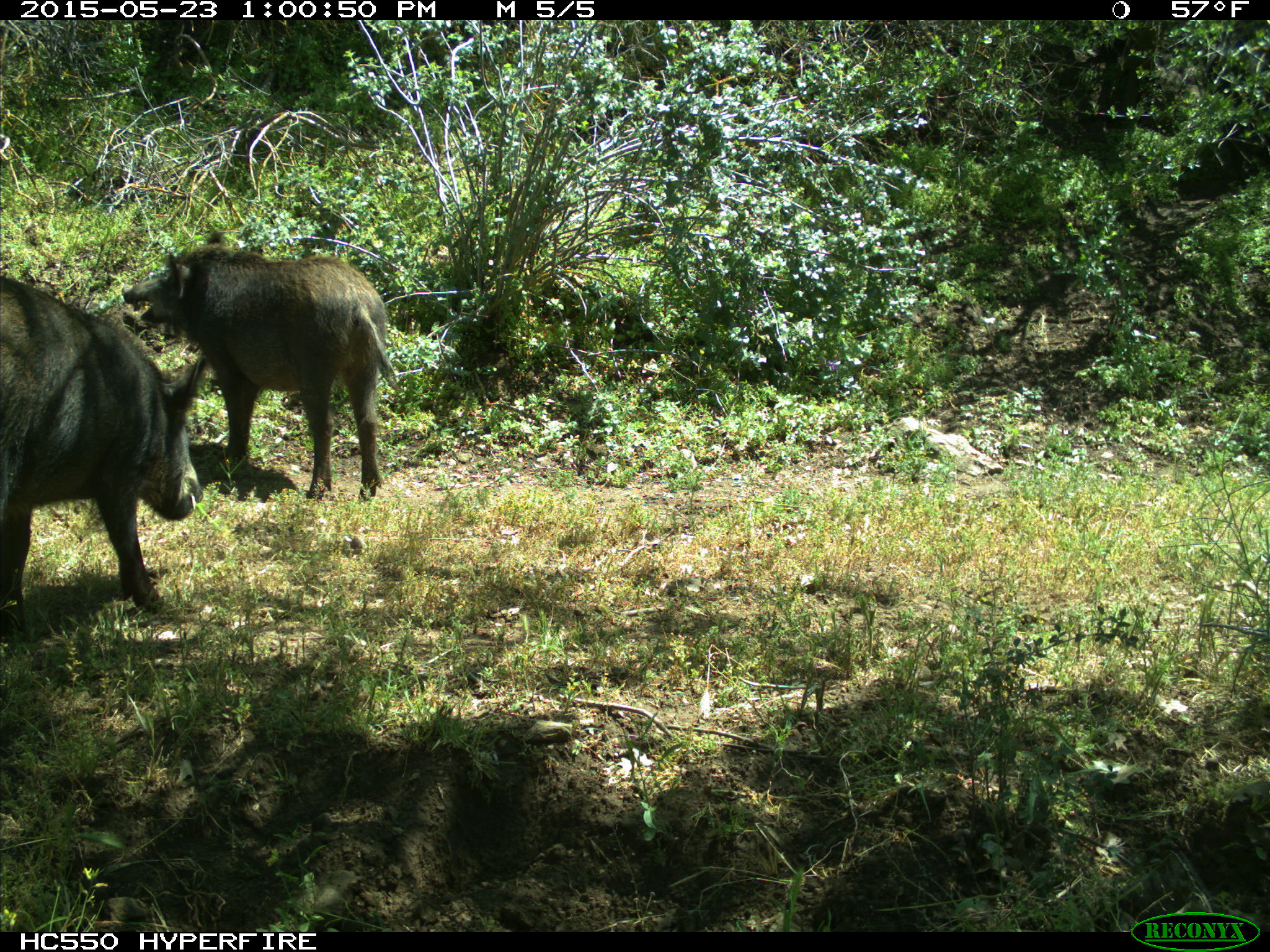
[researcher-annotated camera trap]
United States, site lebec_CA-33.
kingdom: Animalia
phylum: Chordata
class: Mammalia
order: Artiodactyla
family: Suidae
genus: Sus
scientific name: Sus scrofa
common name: wild boar